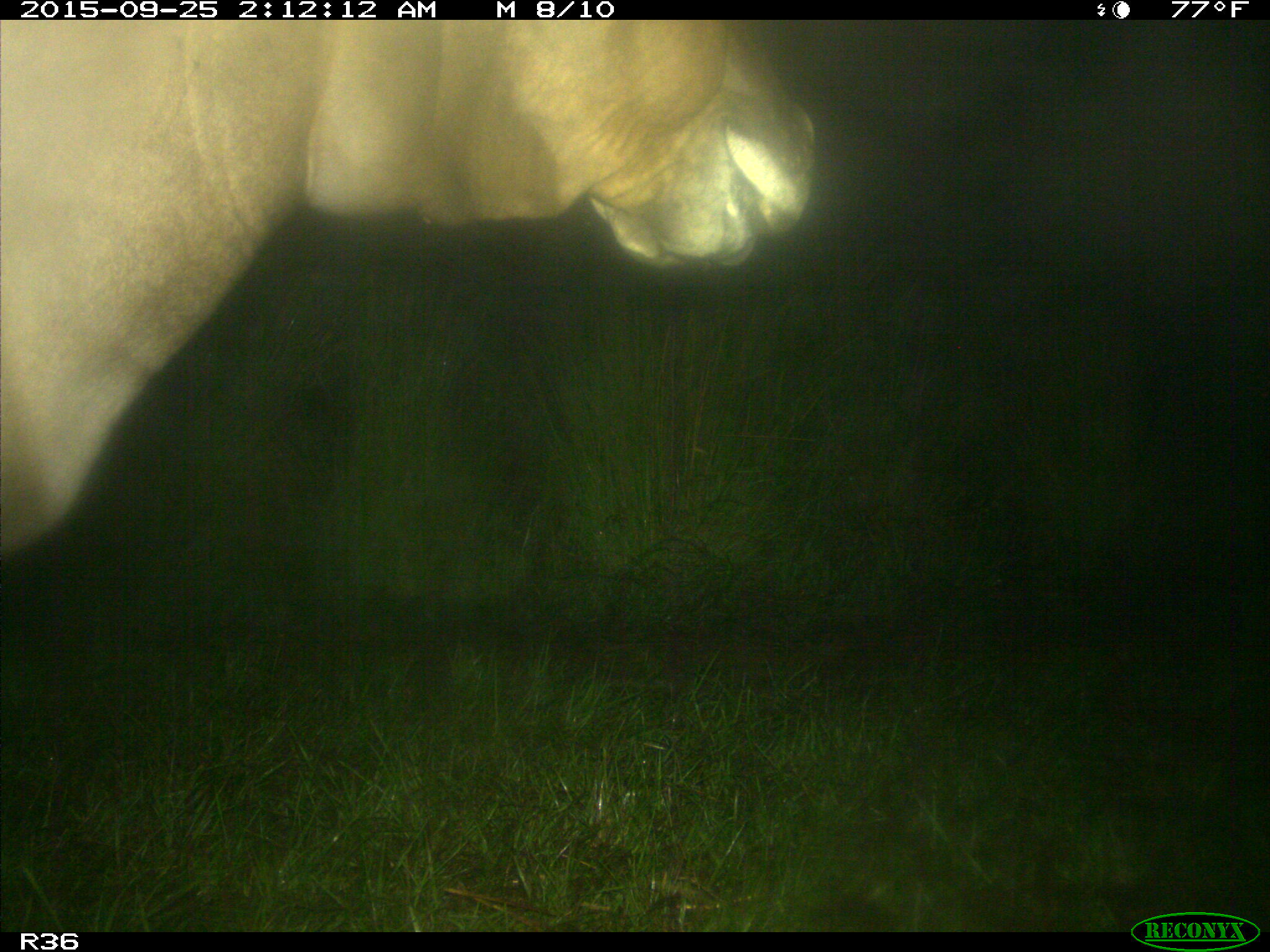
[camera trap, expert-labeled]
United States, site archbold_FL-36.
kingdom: Animalia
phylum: Chordata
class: Mammalia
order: Artiodactyla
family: Bovidae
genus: Bos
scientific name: Bos taurus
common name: domestic cow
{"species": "Bos taurus (domestic cow)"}